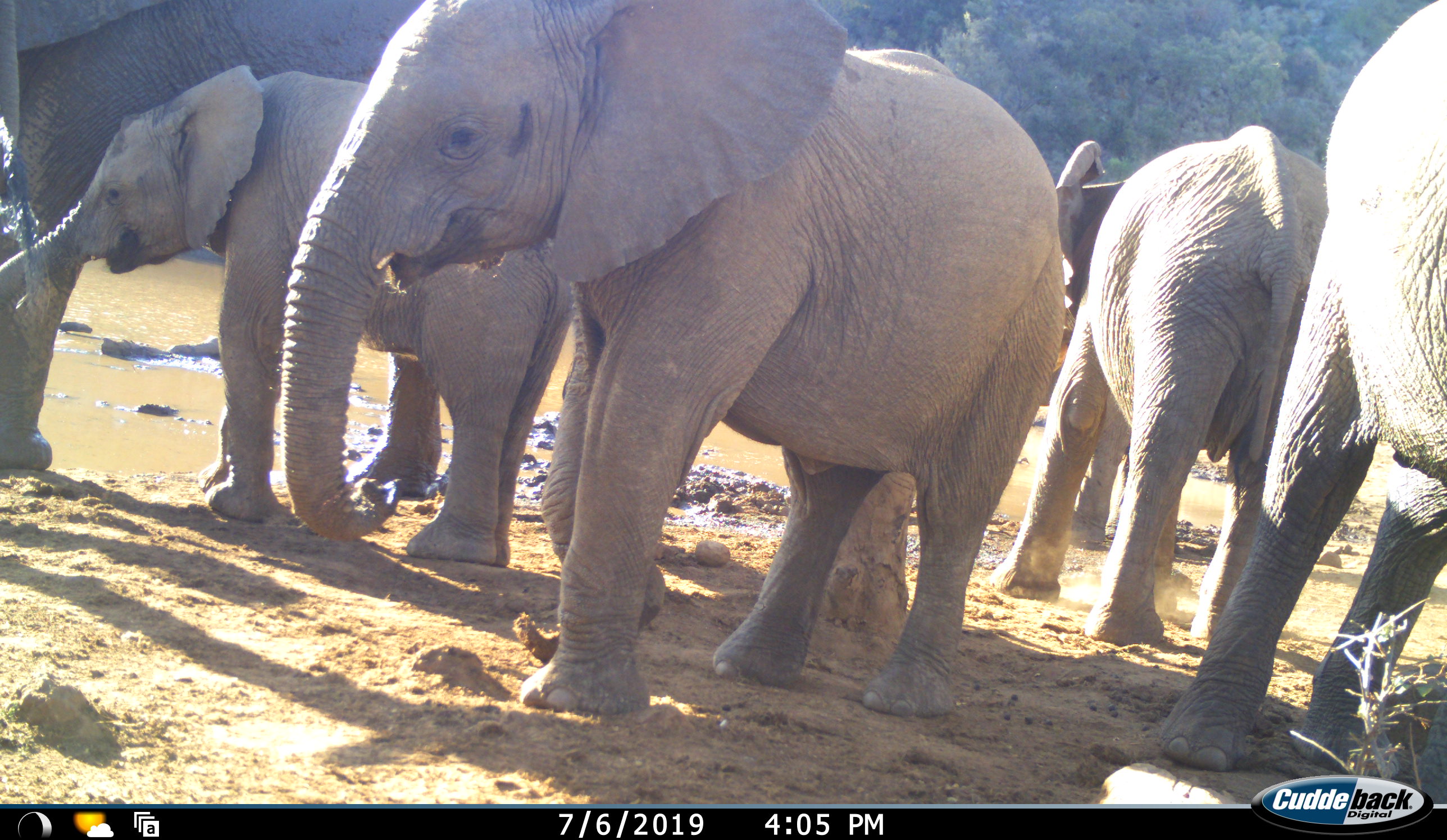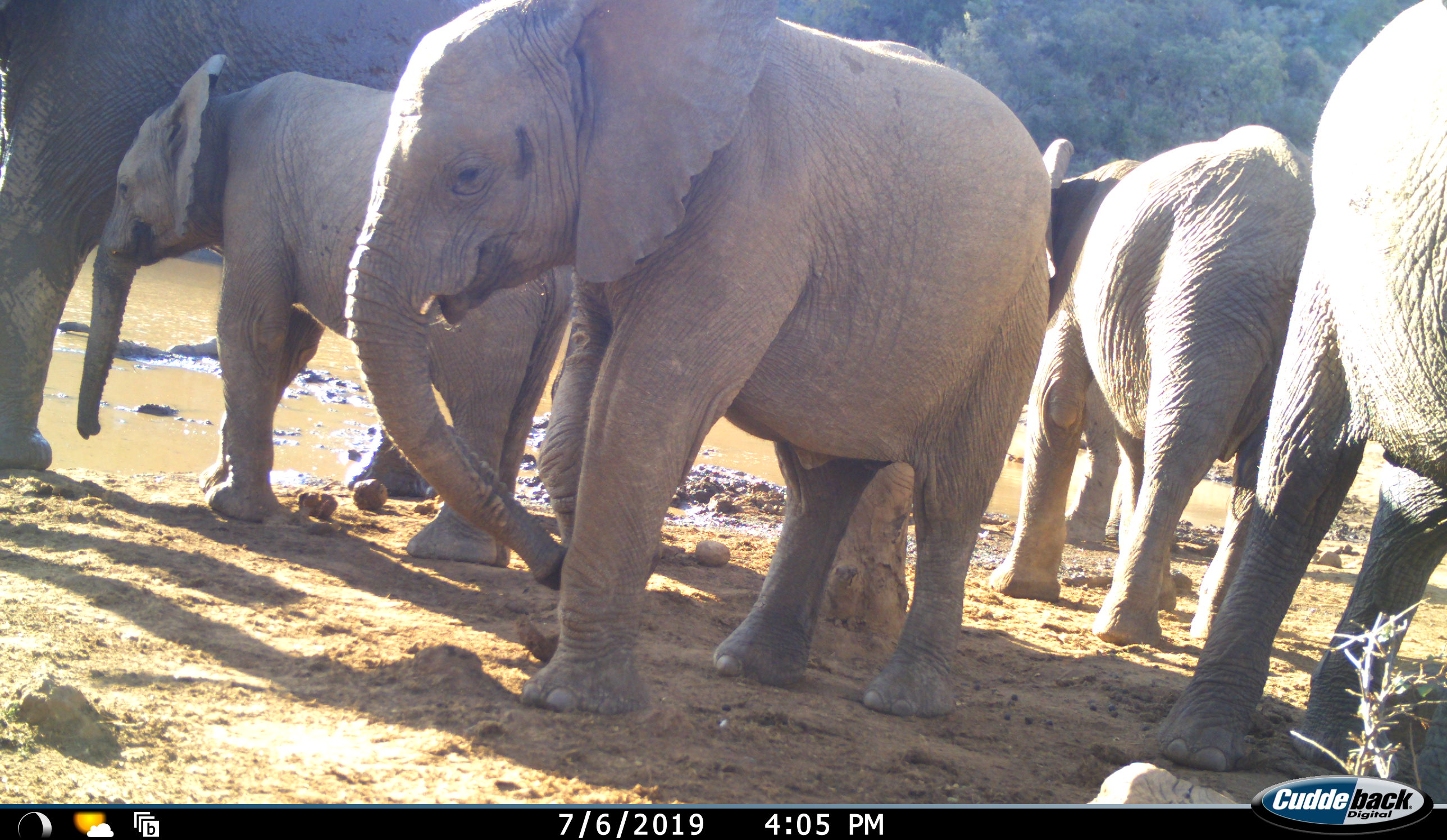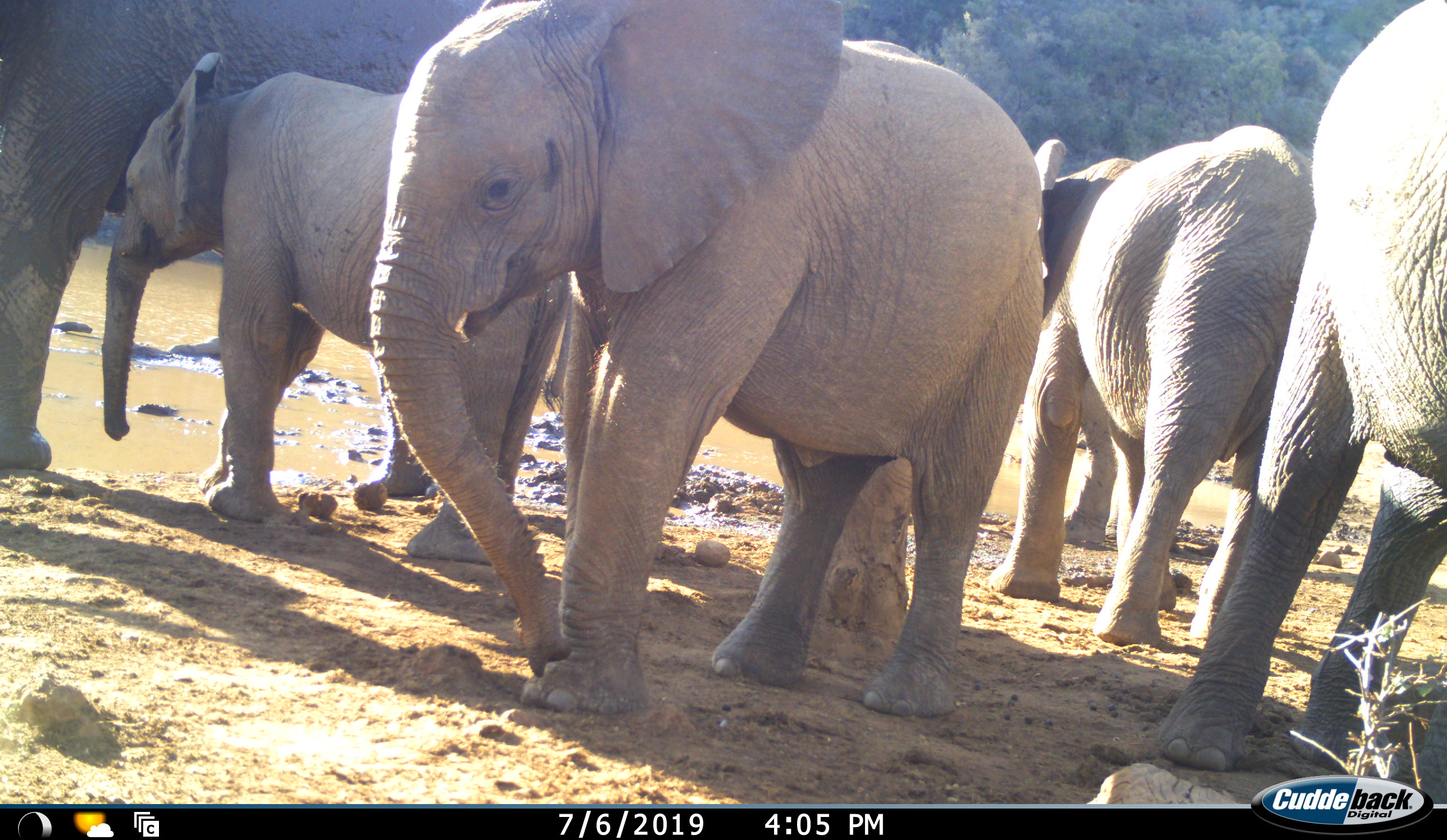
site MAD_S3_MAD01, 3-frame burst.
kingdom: Animalia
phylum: Chordata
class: Mammalia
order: Proboscidea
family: Elephantidae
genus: Loxodonta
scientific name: Loxodonta africana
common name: african bush elephant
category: elephant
Elephant (african bush elephant) (Loxodonta africana), count 5. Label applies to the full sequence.